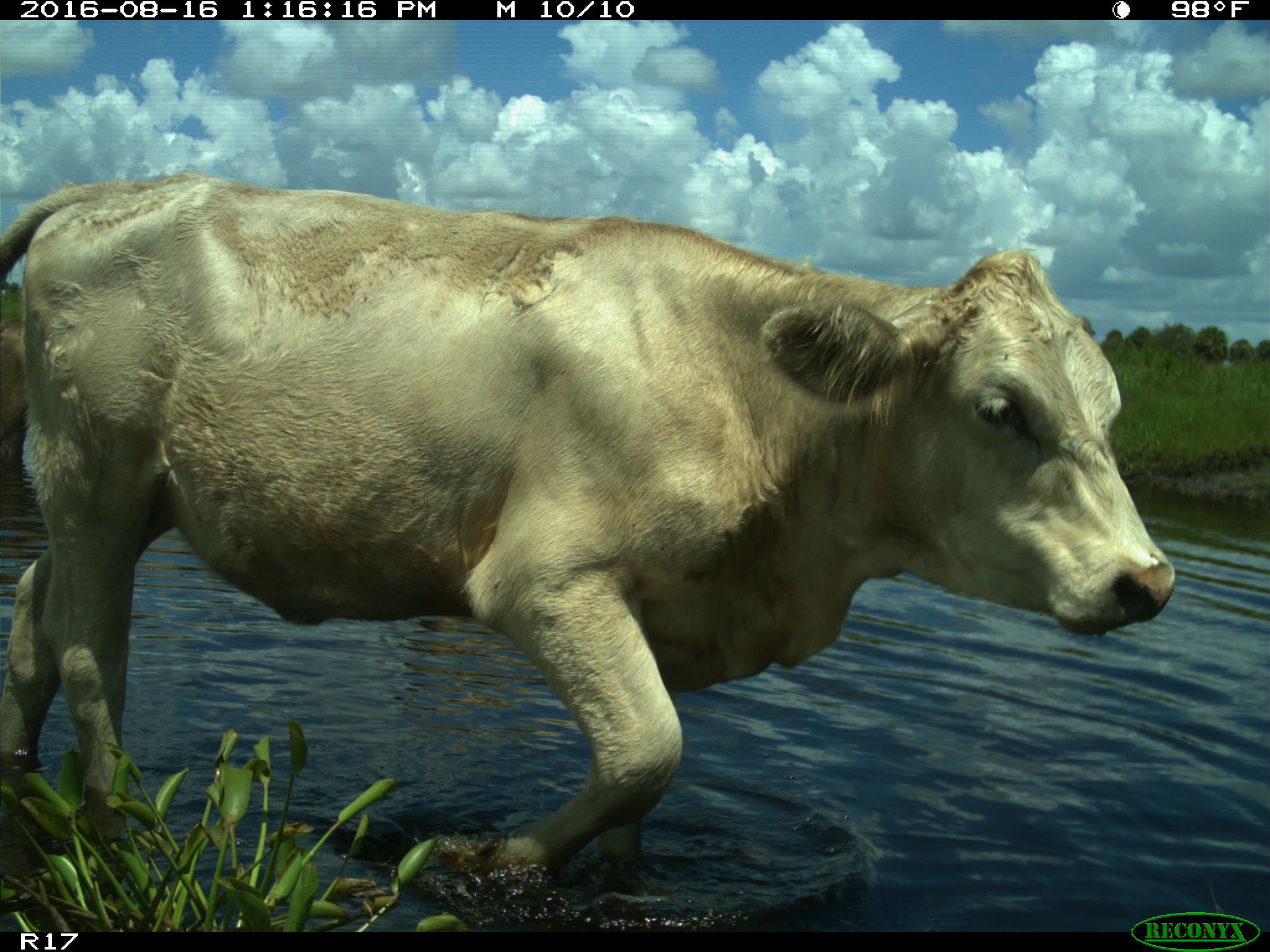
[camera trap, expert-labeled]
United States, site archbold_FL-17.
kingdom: Animalia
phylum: Chordata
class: Mammalia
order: Artiodactyla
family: Bovidae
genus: Bos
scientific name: Bos taurus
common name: domestic cow